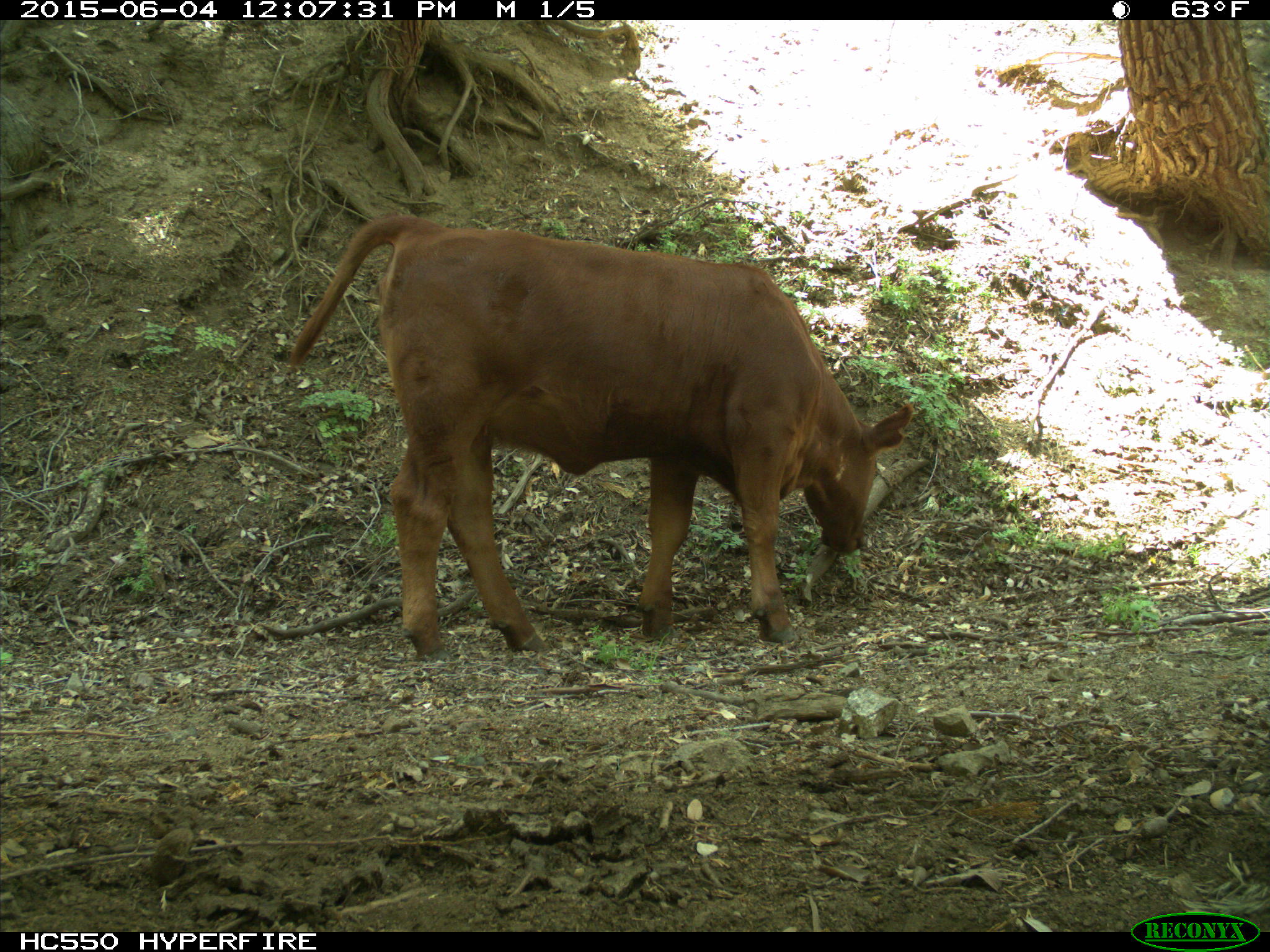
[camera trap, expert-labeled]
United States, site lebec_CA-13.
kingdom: Animalia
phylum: Chordata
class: Mammalia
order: Artiodactyla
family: Bovidae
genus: Bos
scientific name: Bos taurus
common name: domestic cow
Bos taurus (domestic cow).